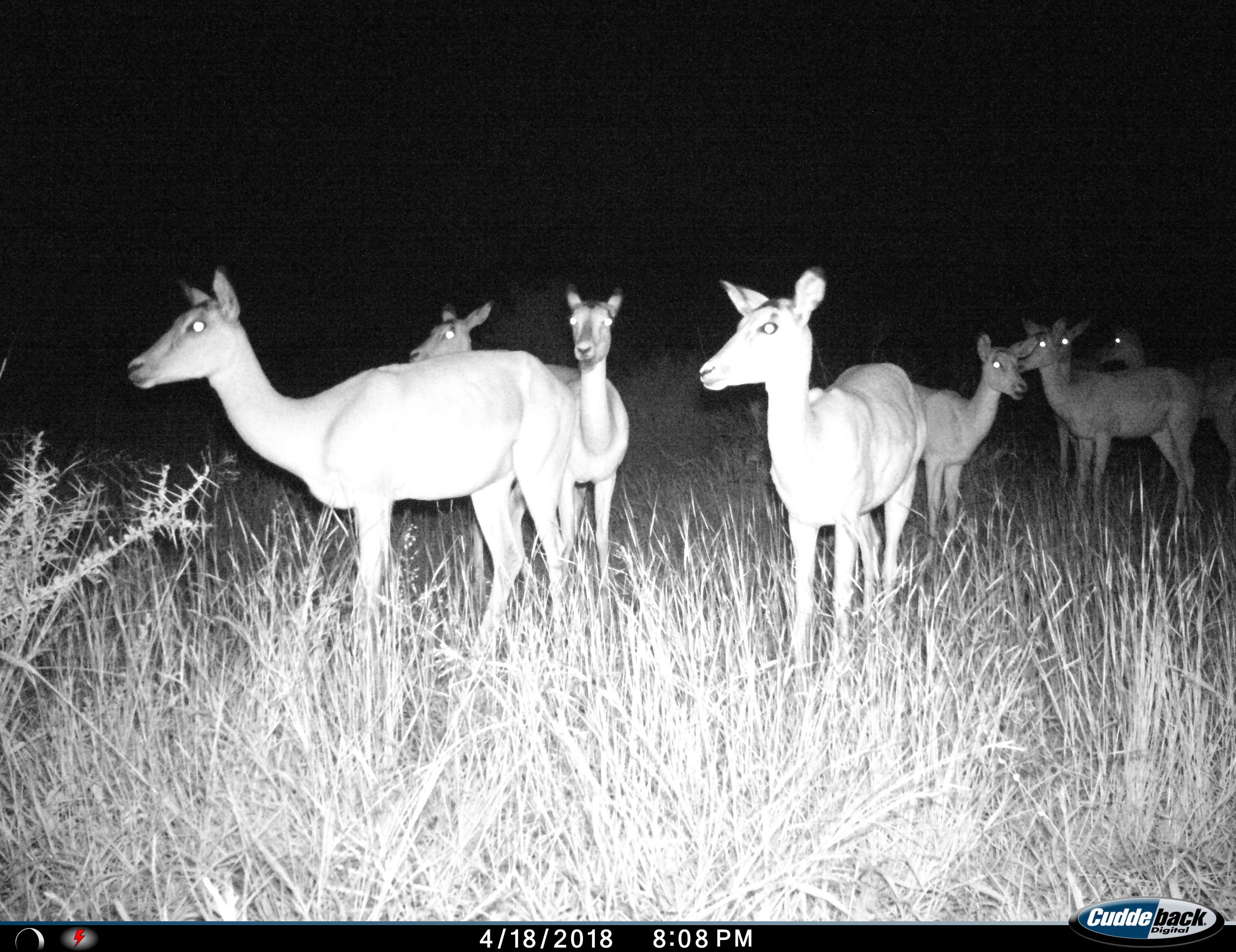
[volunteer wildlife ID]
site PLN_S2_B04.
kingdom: Animalia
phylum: Chordata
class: Mammalia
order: Artiodactyla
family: Bovidae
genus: Aepyceros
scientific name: Aepyceros melampus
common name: impala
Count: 8.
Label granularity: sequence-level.